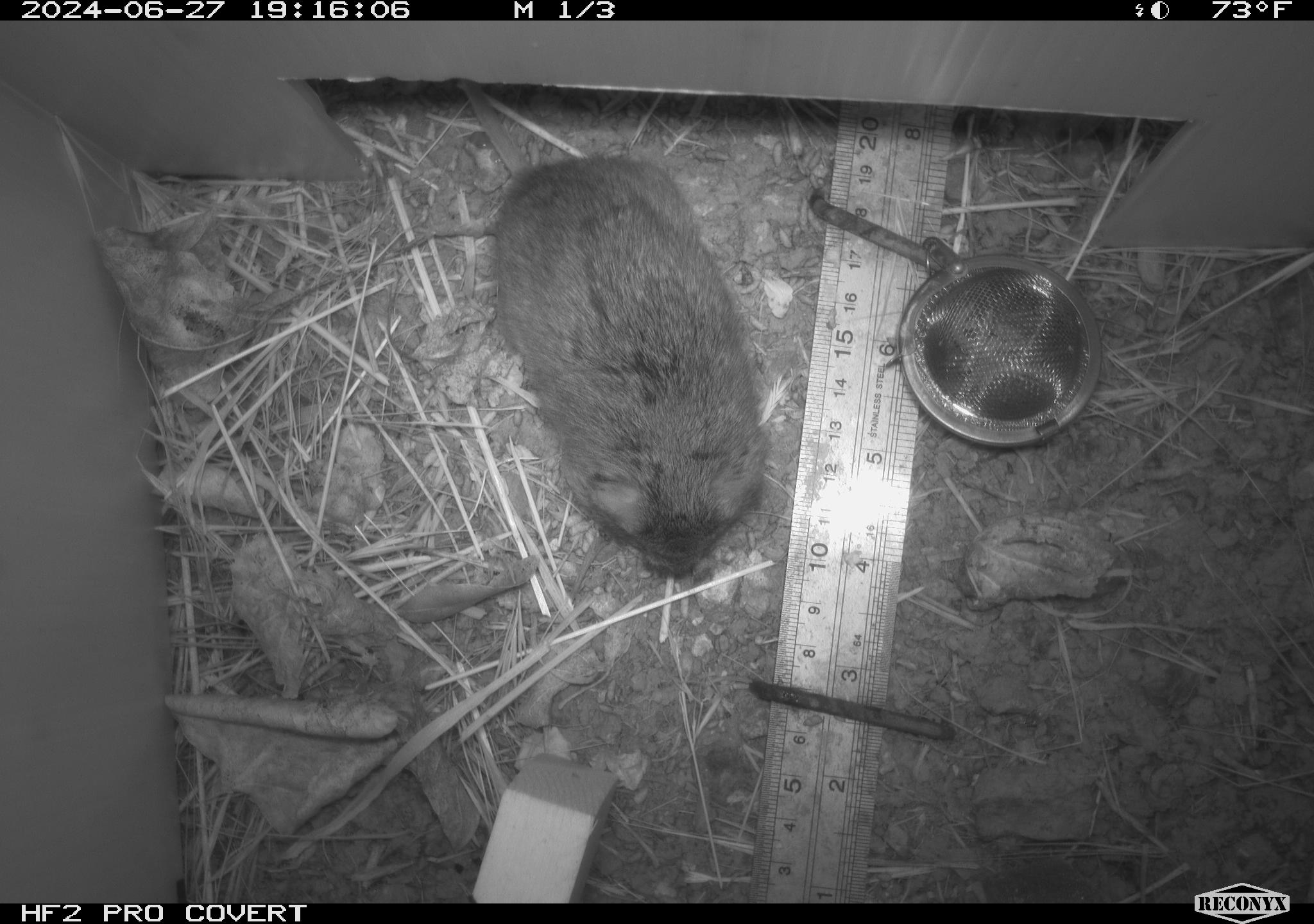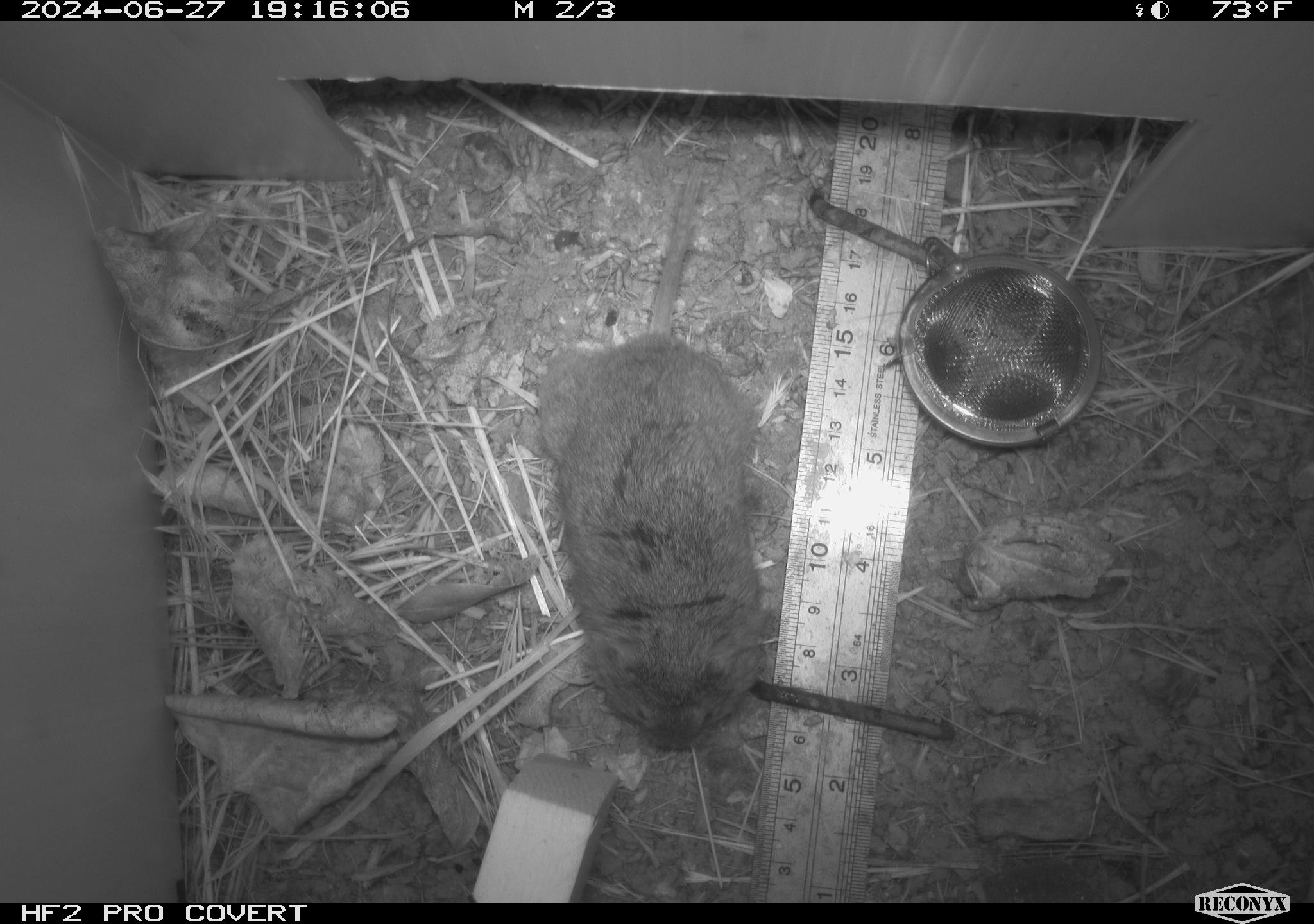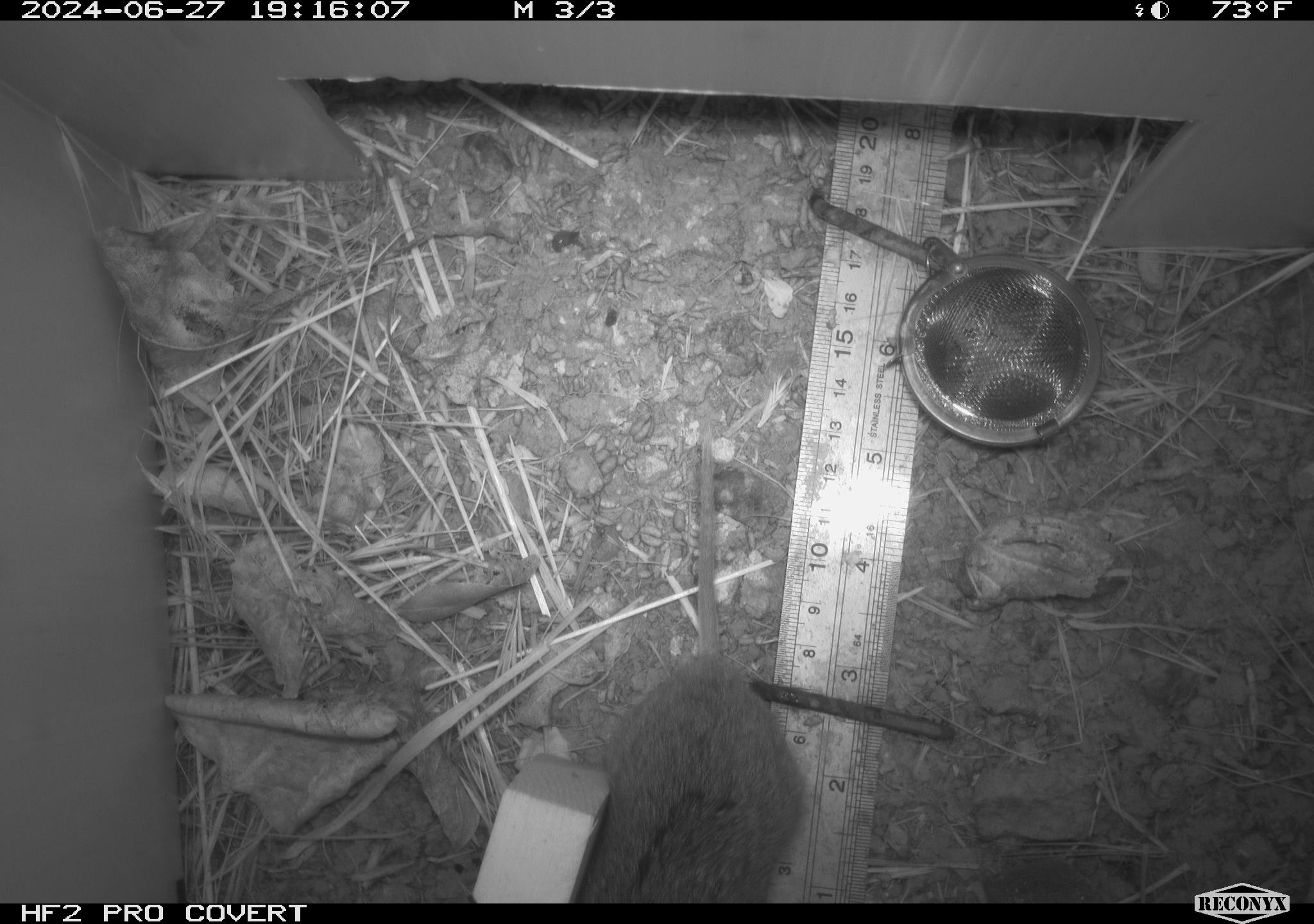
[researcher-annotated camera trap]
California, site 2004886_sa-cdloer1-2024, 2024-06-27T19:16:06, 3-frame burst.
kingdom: Animalia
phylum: Chordata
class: Mammalia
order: Rodentia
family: Cricetidae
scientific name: Arvicolinae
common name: voles, lemmings, and muskrats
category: arvicolinae subfamily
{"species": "arvicolinae subfamily (voles, lemmings, and muskrats) (Arvicolinae)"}